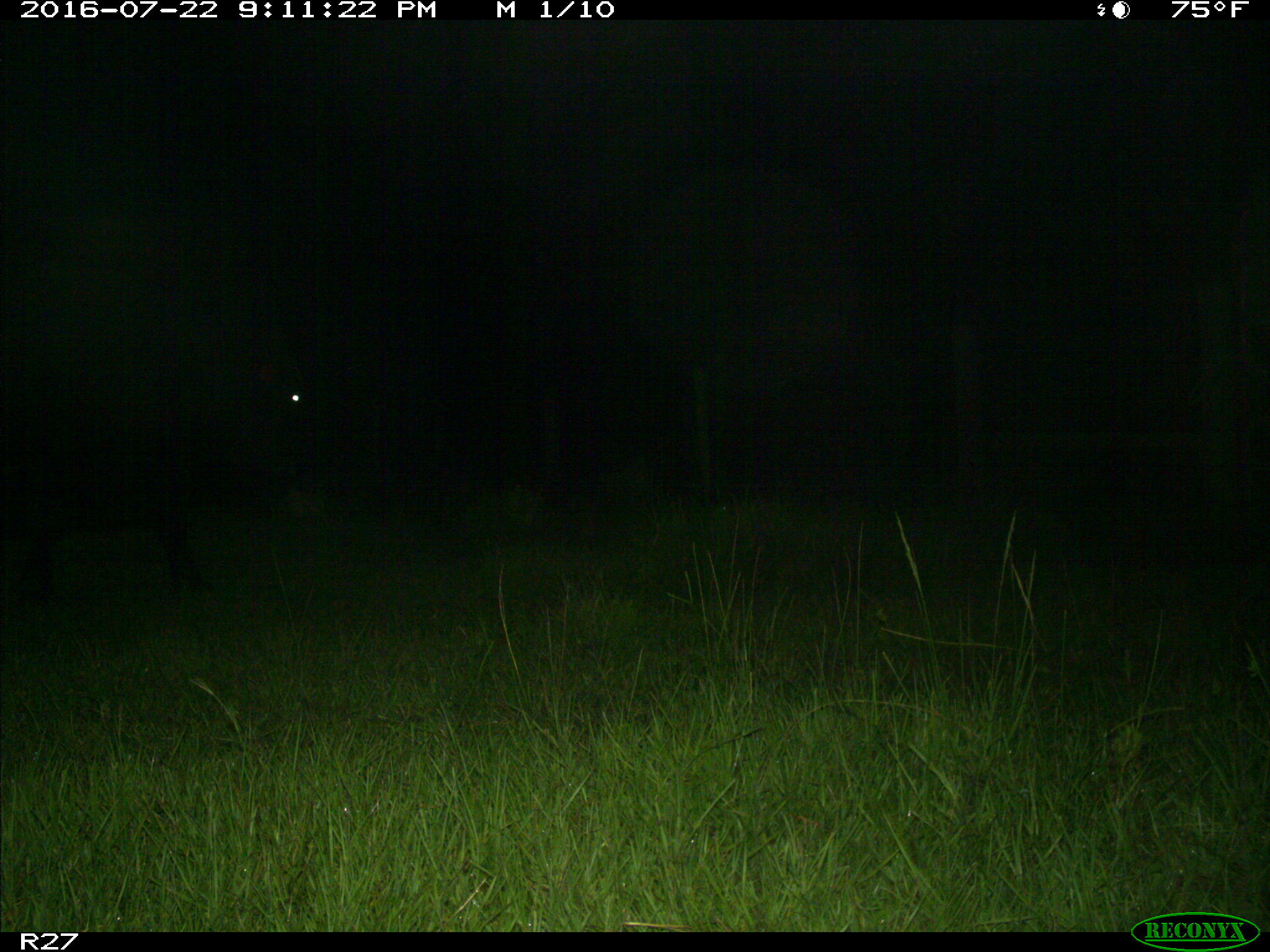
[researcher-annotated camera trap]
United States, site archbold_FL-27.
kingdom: Animalia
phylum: Chordata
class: Mammalia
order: Artiodactyla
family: Bovidae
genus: Bos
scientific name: Bos taurus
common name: domestic cow